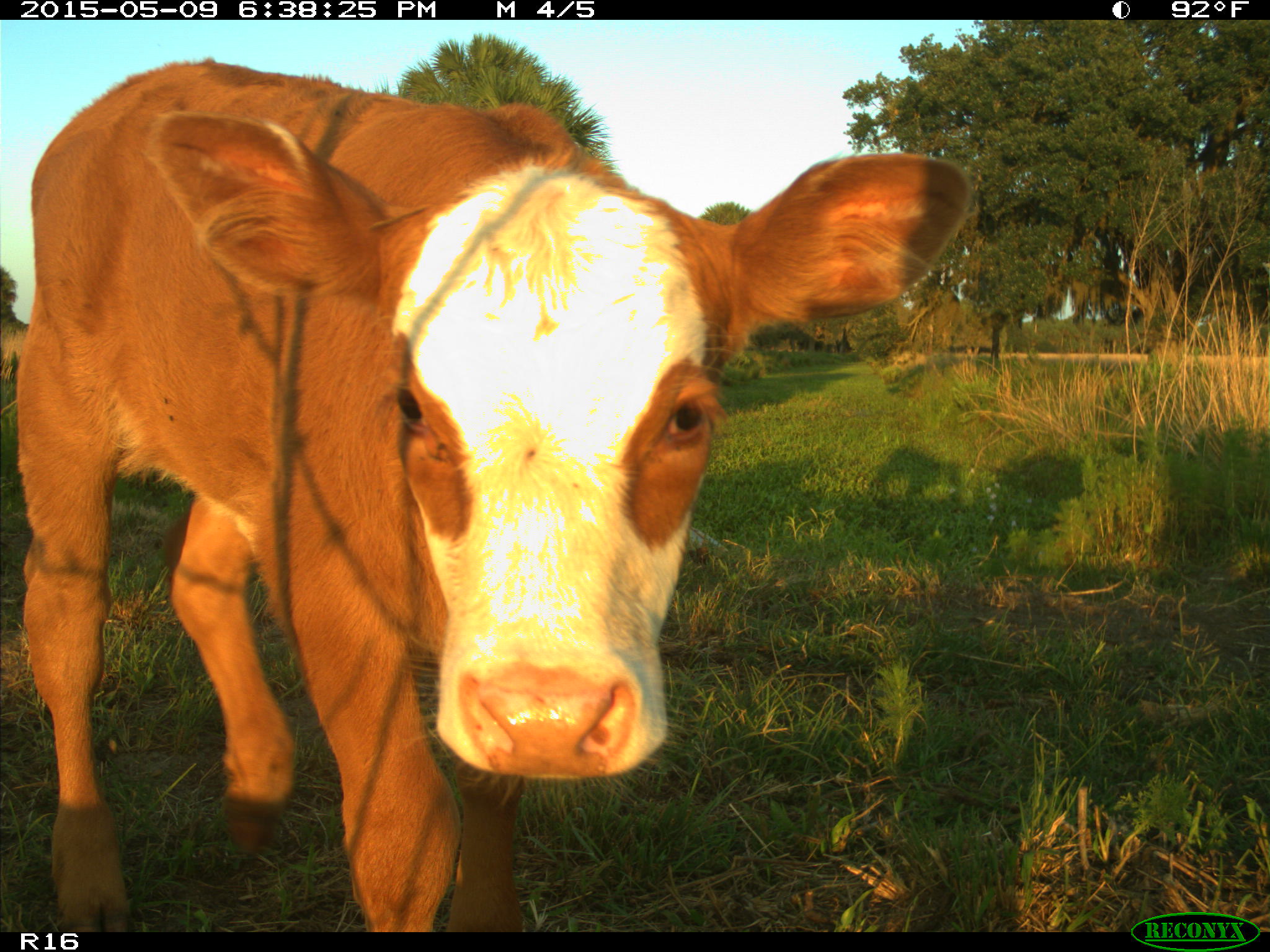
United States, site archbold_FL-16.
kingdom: Animalia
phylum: Chordata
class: Mammalia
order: Artiodactyla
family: Bovidae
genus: Bos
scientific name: Bos taurus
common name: domestic cow